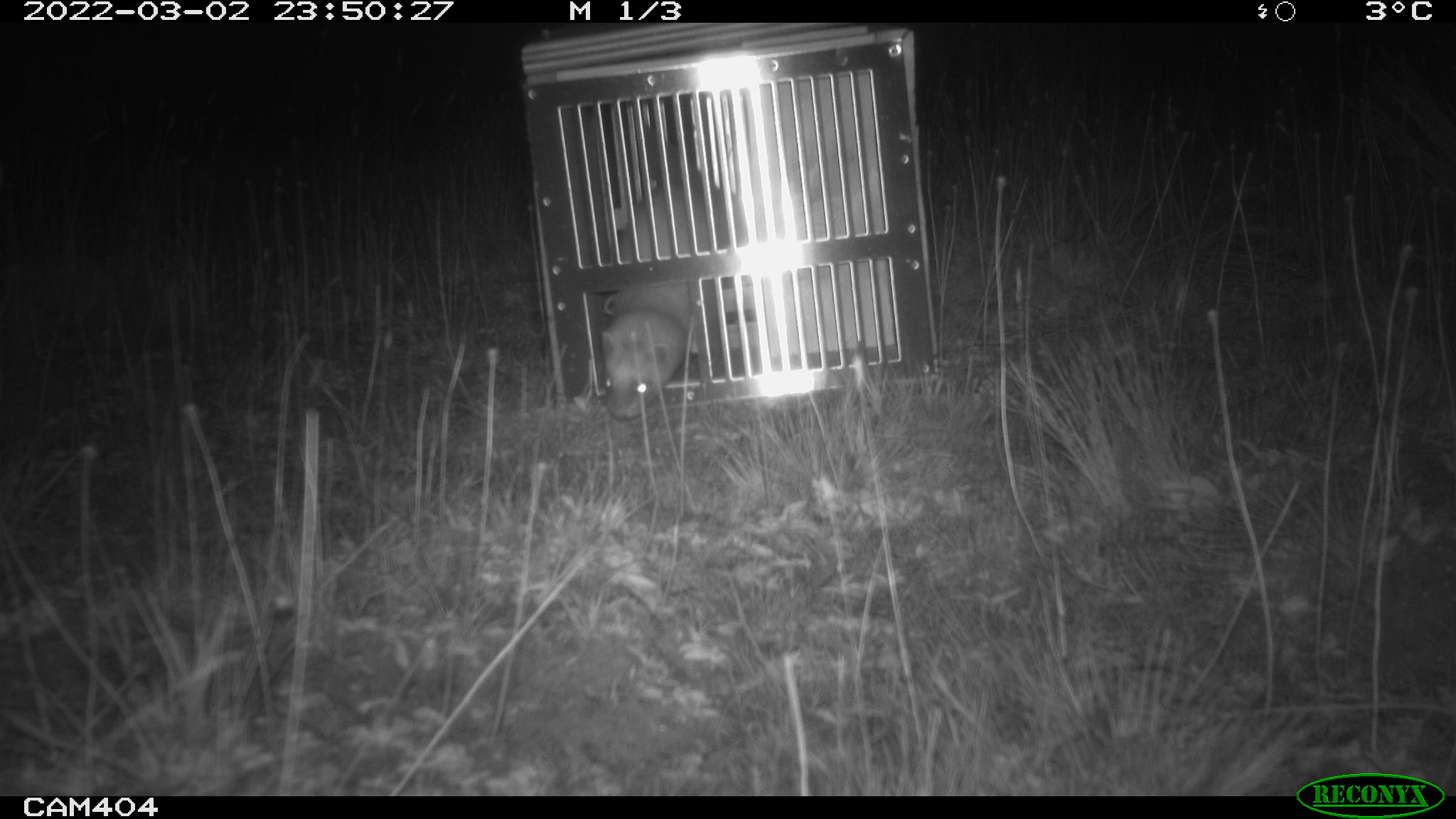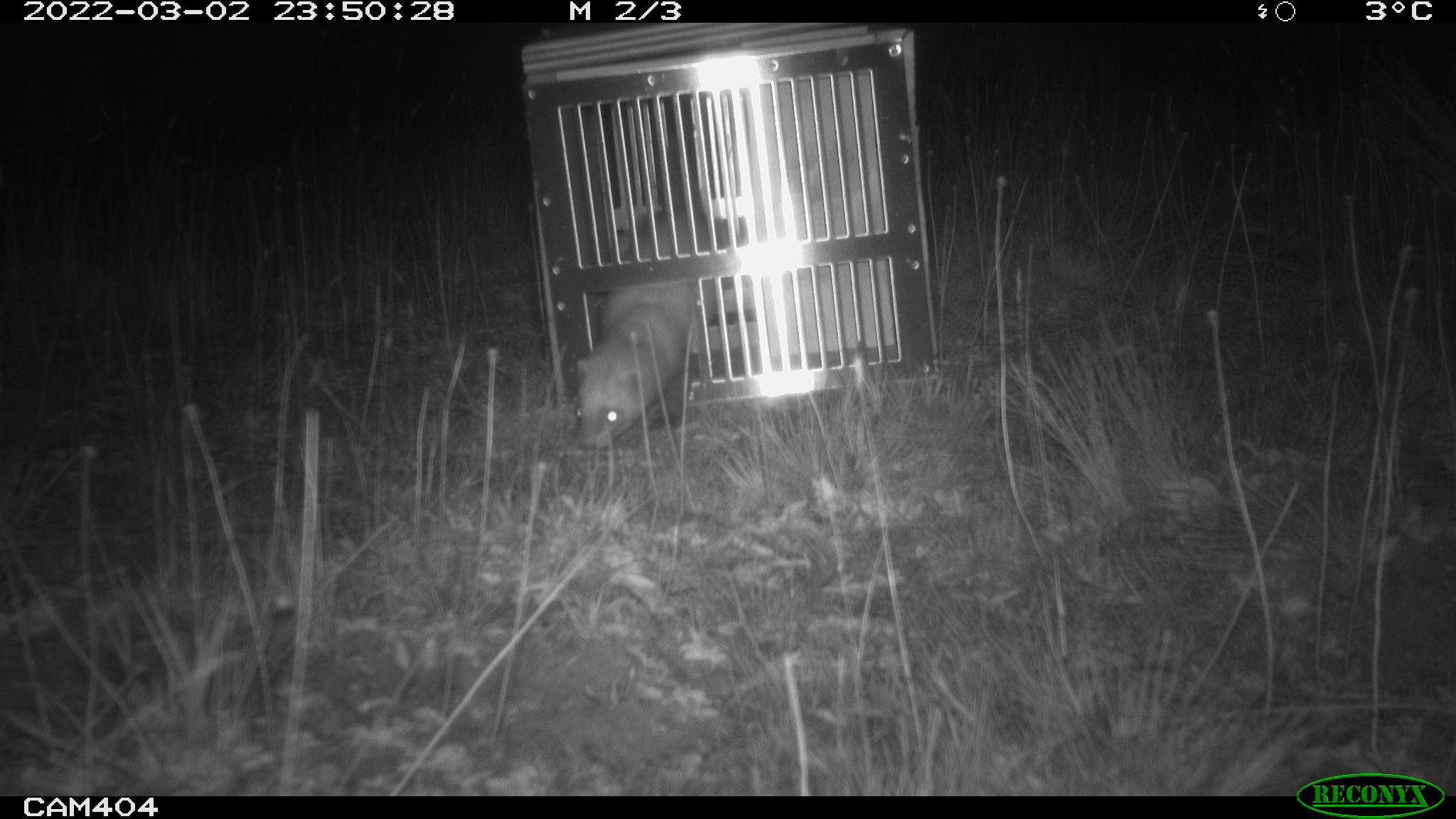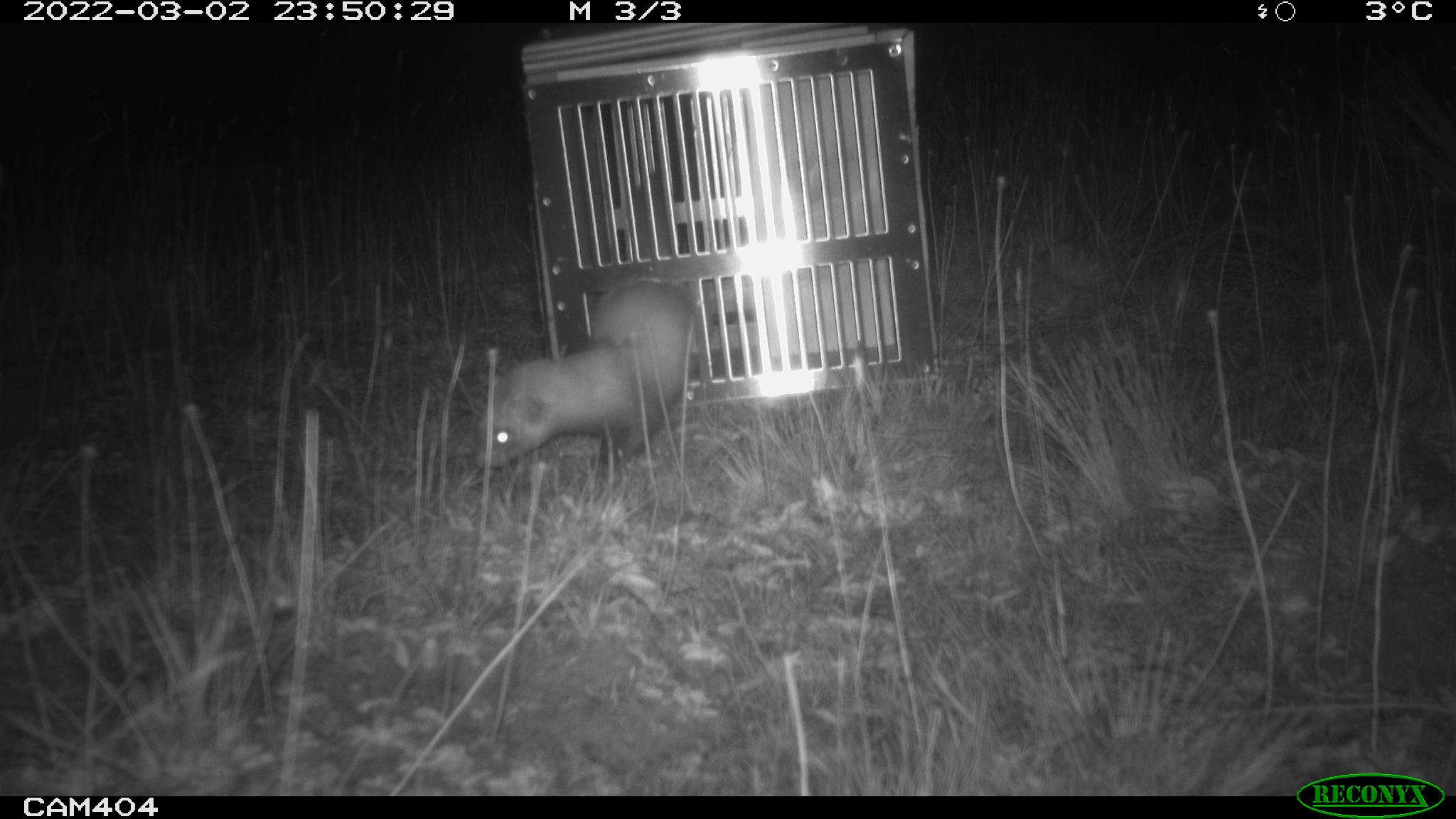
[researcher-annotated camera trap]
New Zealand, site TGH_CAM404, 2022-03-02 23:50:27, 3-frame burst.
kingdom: Animalia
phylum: Chordata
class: Mammalia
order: Carnivora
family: Mustelidae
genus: Mustela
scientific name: Mustela furo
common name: ferret